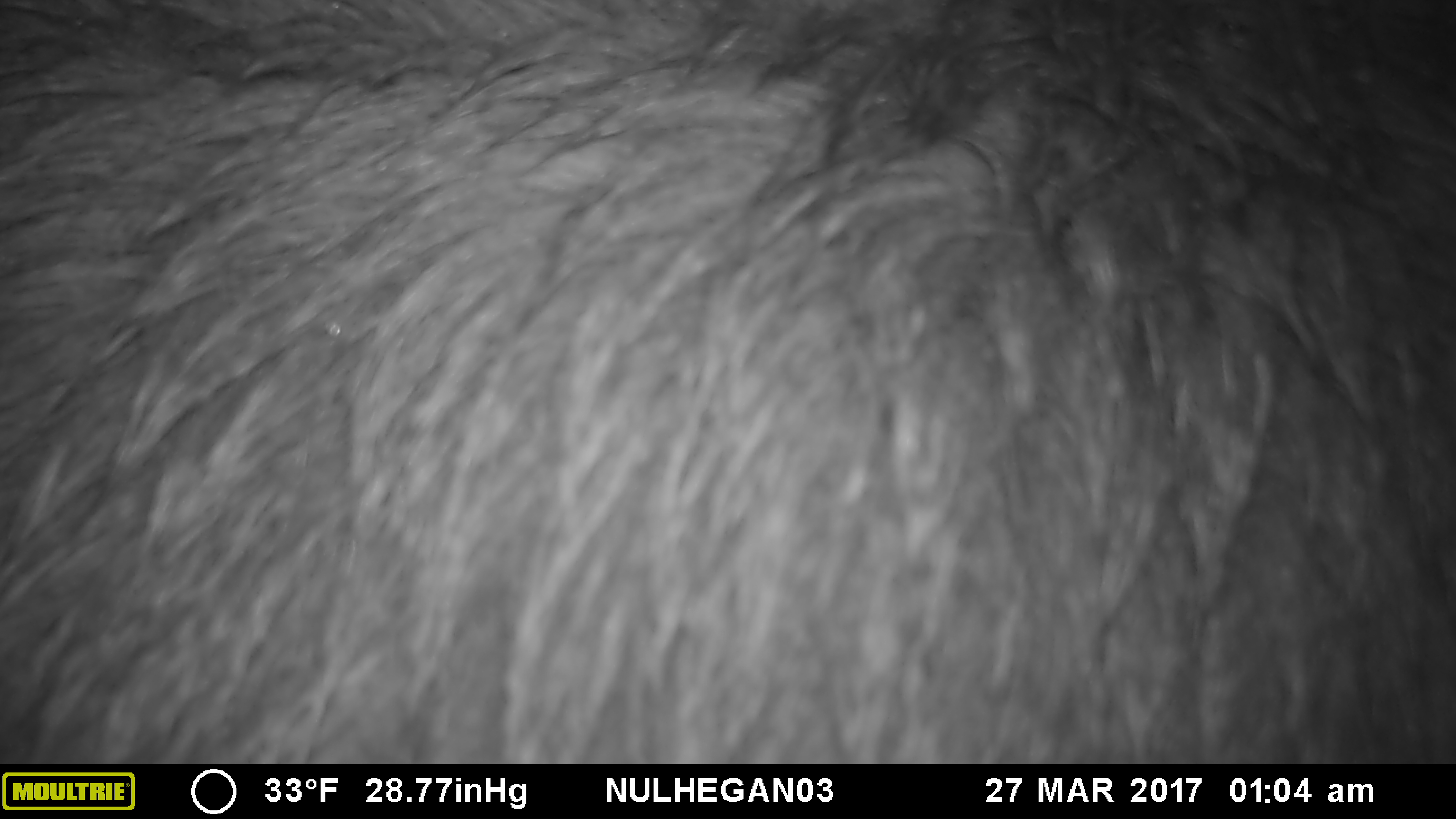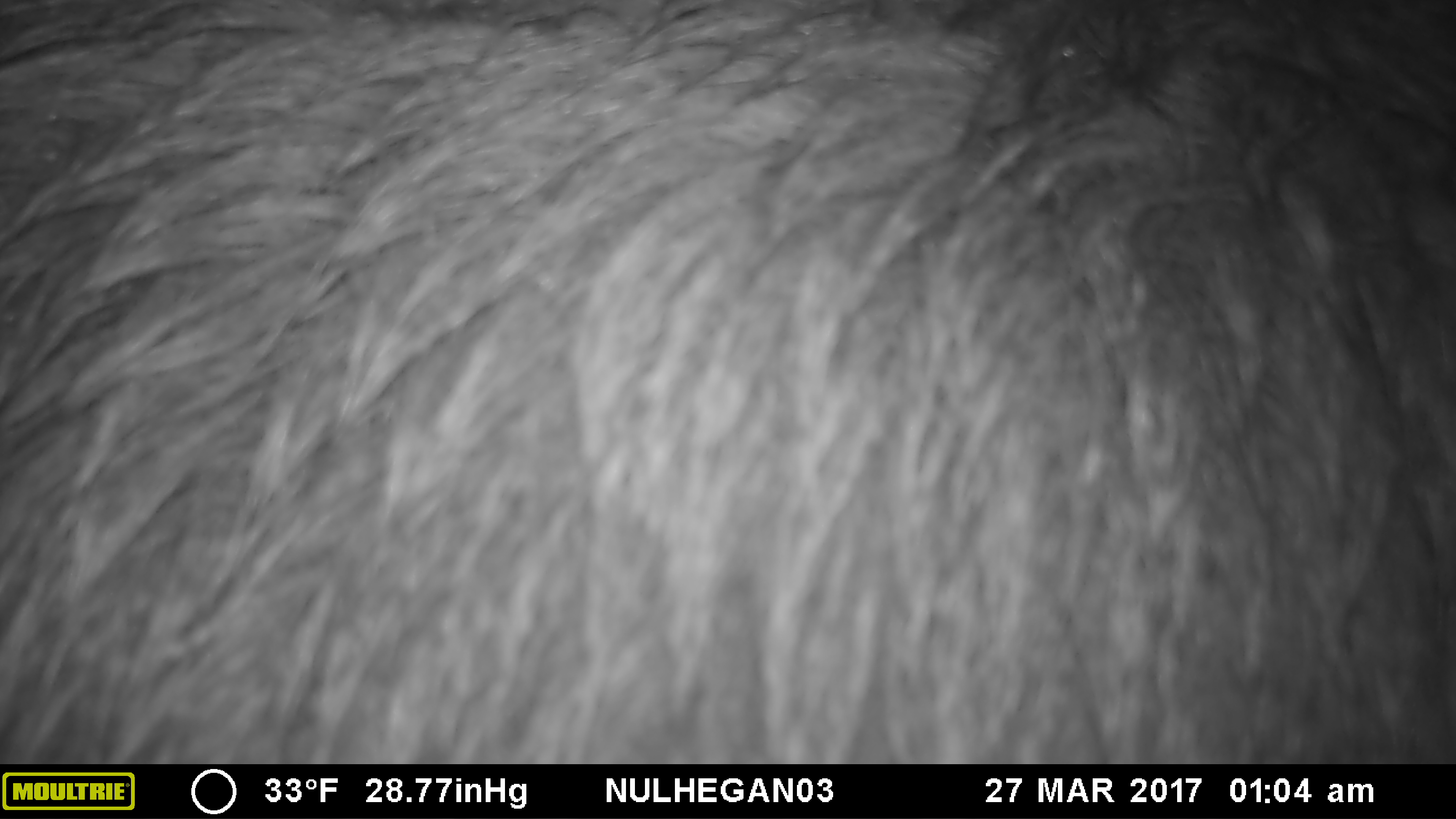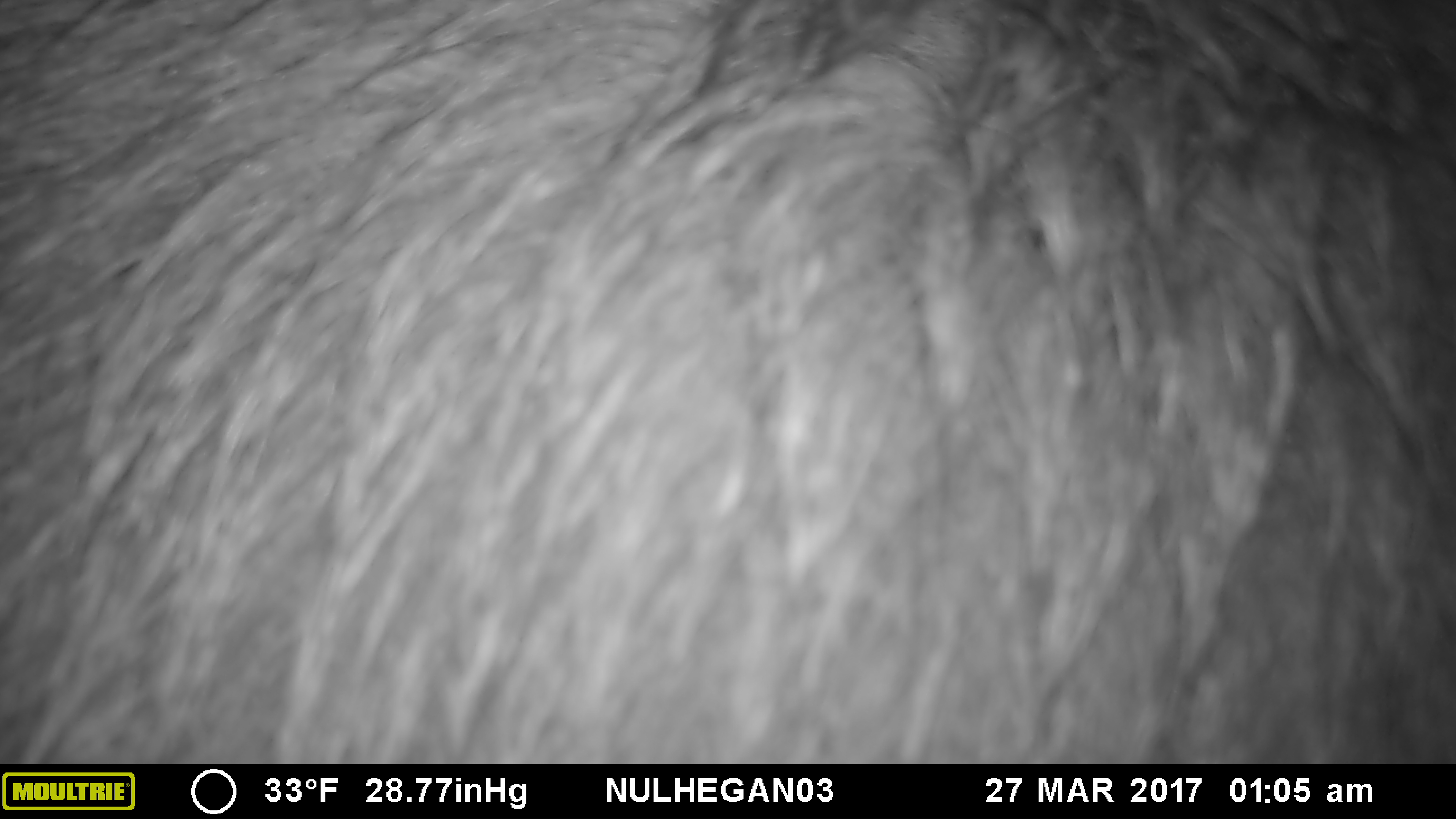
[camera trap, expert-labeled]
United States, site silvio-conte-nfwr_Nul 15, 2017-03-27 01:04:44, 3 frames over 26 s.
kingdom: Animalia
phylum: Chordata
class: Mammalia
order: Artiodactyla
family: Cervidae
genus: Alces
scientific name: Alces alces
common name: moose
Moose (Alces alces).